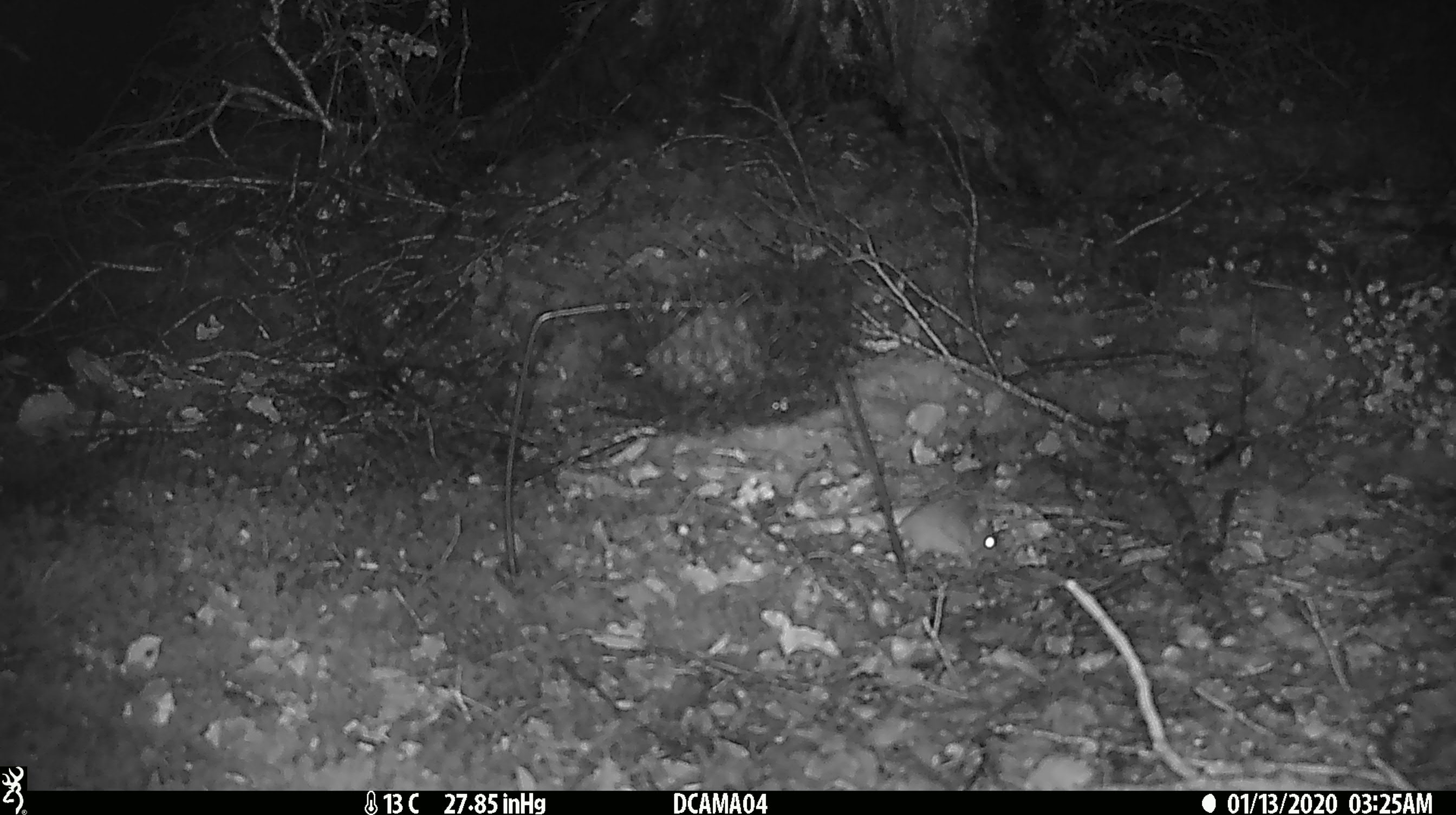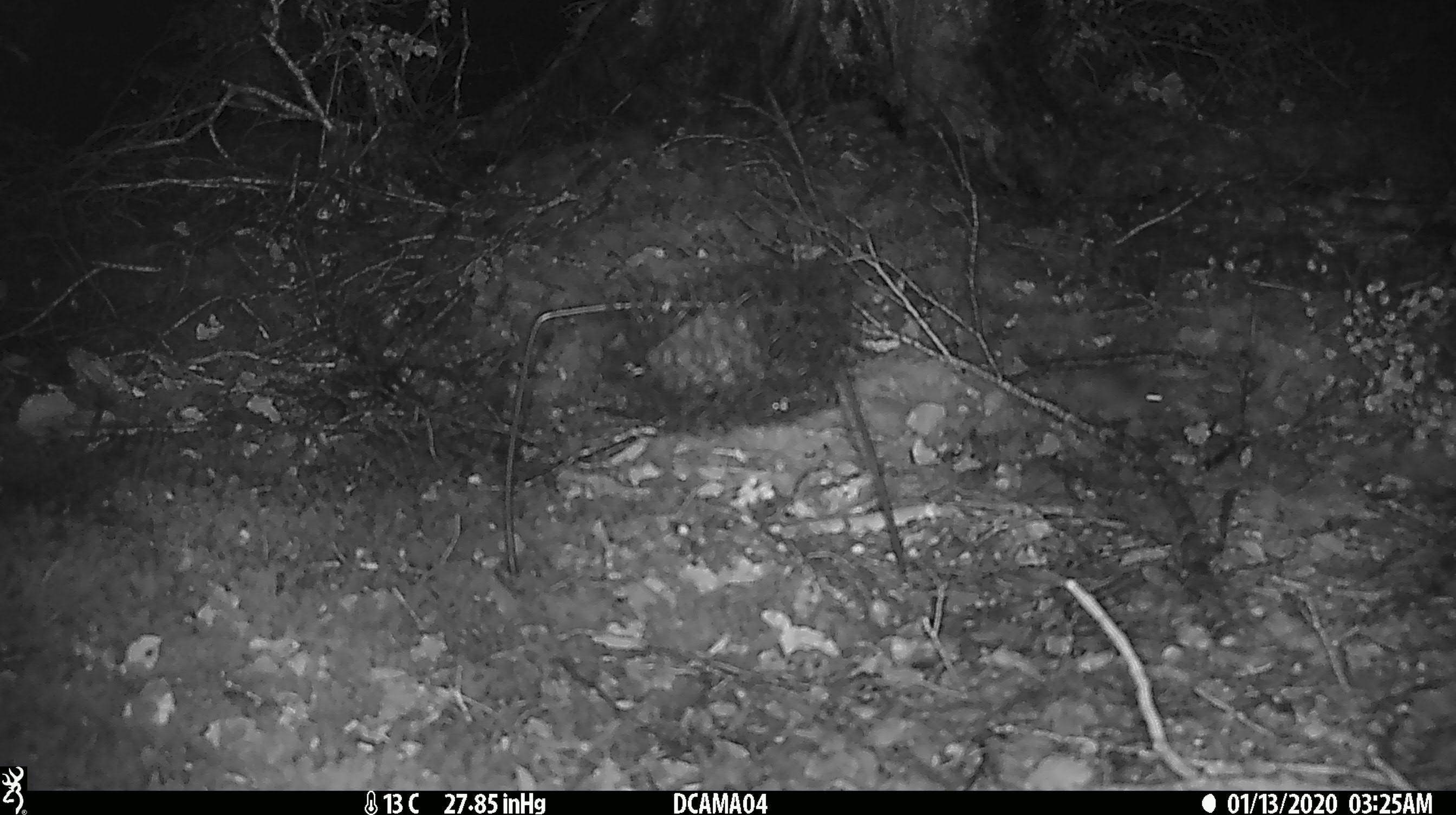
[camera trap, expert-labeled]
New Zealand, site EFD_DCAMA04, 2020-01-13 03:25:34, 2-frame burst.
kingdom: Animalia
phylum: Chordata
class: Mammalia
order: Rodentia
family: Muridae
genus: Mus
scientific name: Mus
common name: mouse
Mouse (Mus).